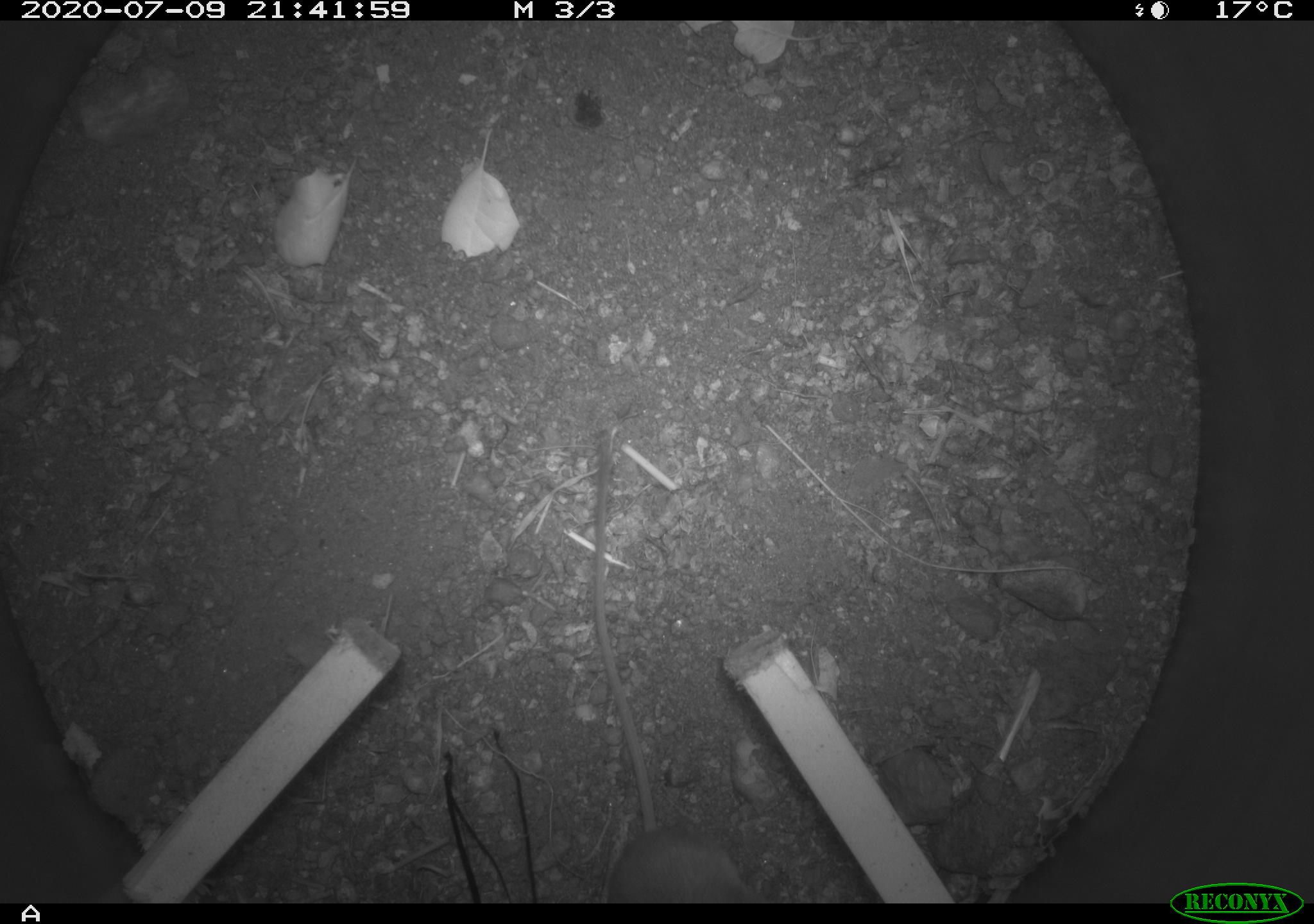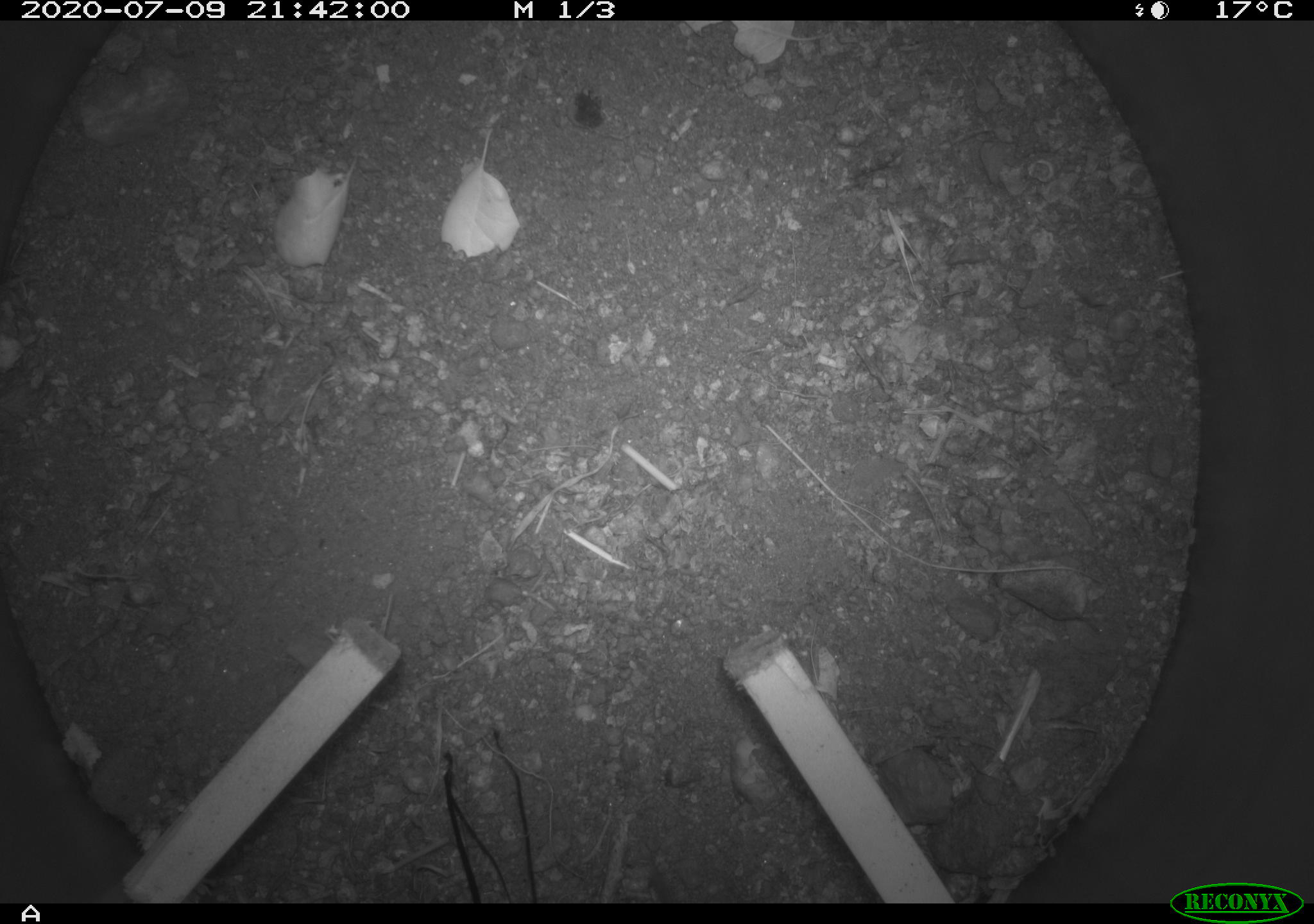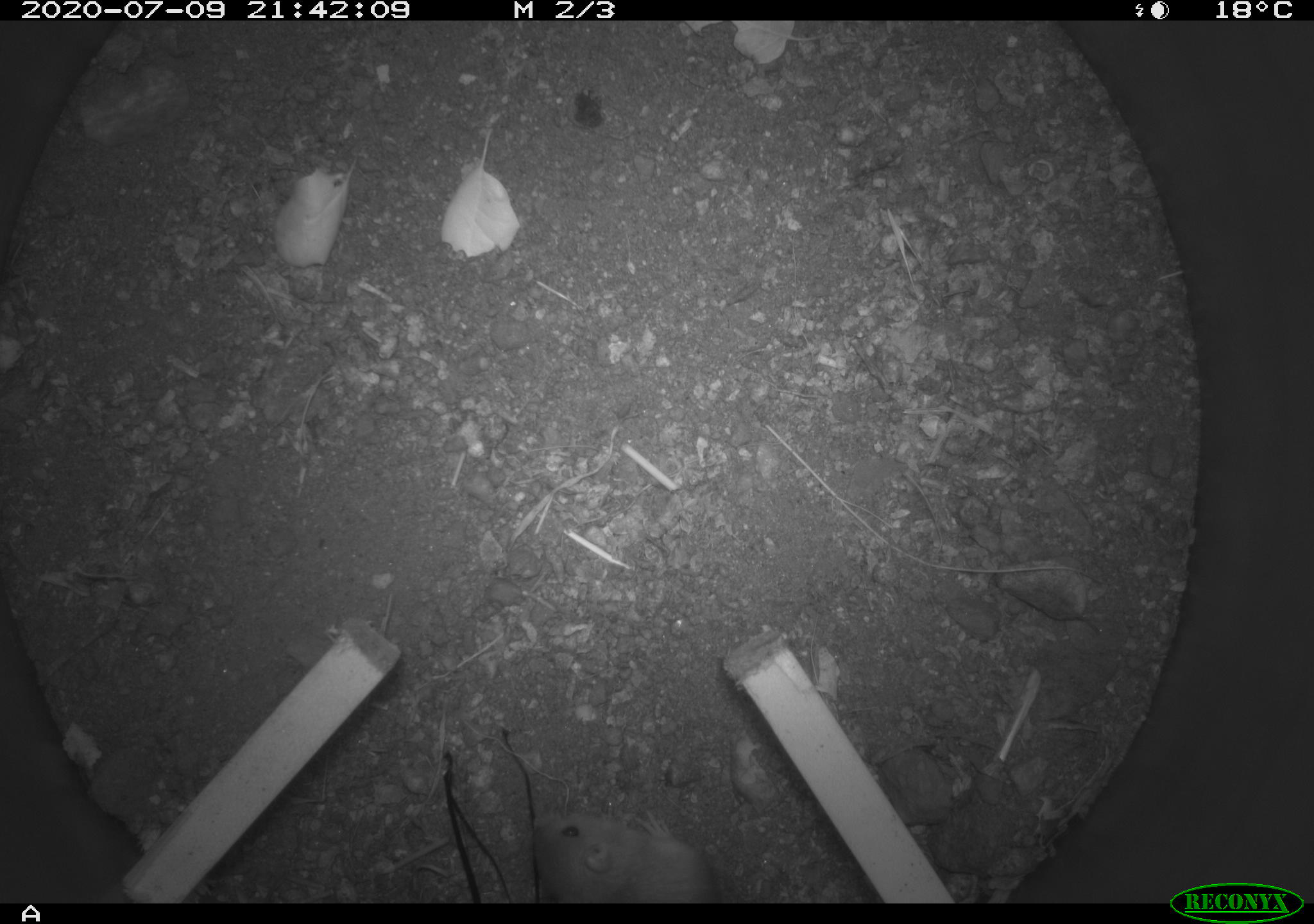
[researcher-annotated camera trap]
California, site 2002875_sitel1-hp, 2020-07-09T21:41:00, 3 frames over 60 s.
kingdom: Animalia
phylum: Chordata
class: Mammalia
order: Rodentia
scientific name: Rodentia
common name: rodent